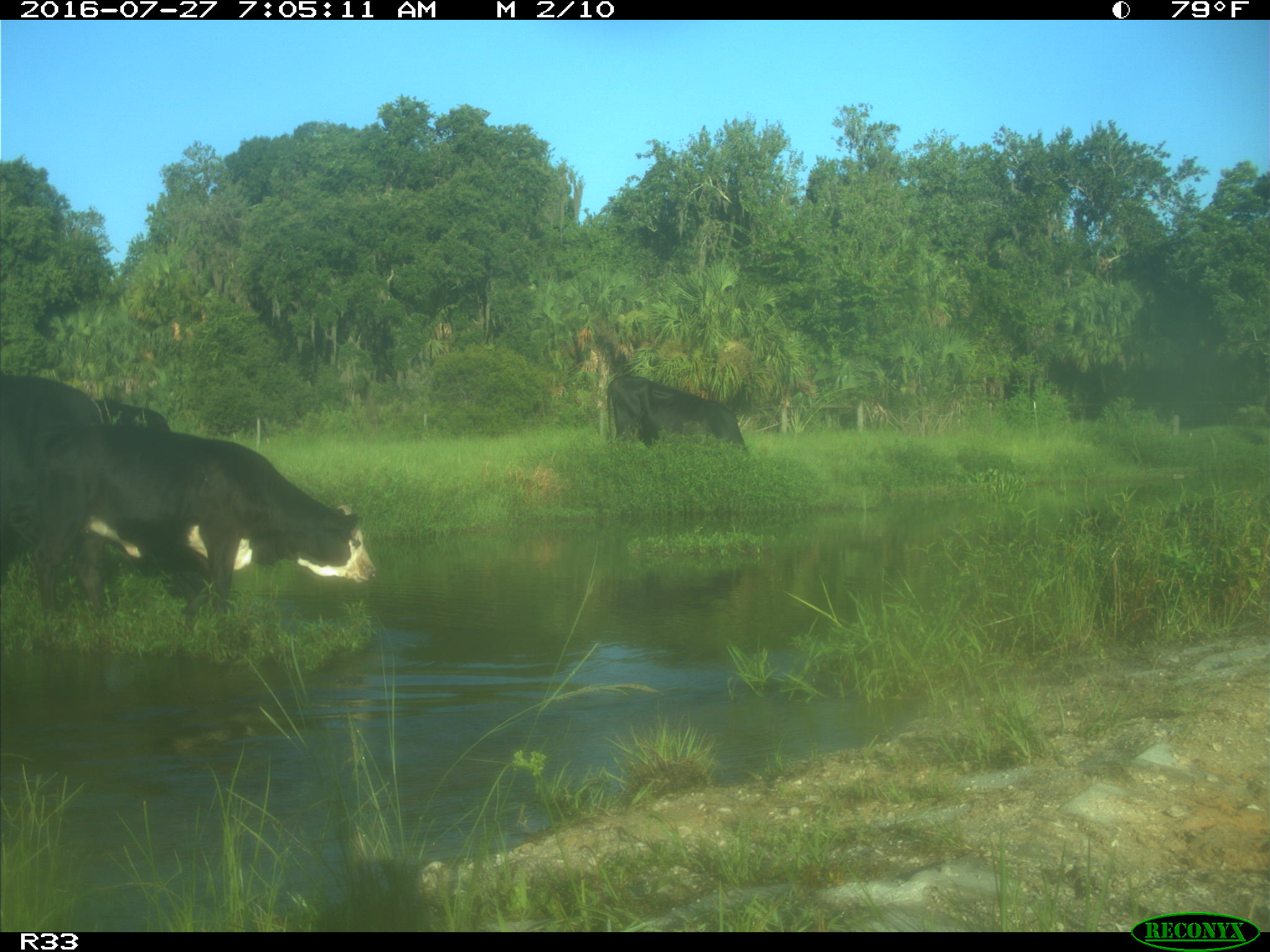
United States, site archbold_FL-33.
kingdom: Animalia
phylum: Chordata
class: Mammalia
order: Artiodactyla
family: Bovidae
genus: Bos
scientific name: Bos taurus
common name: domestic cow